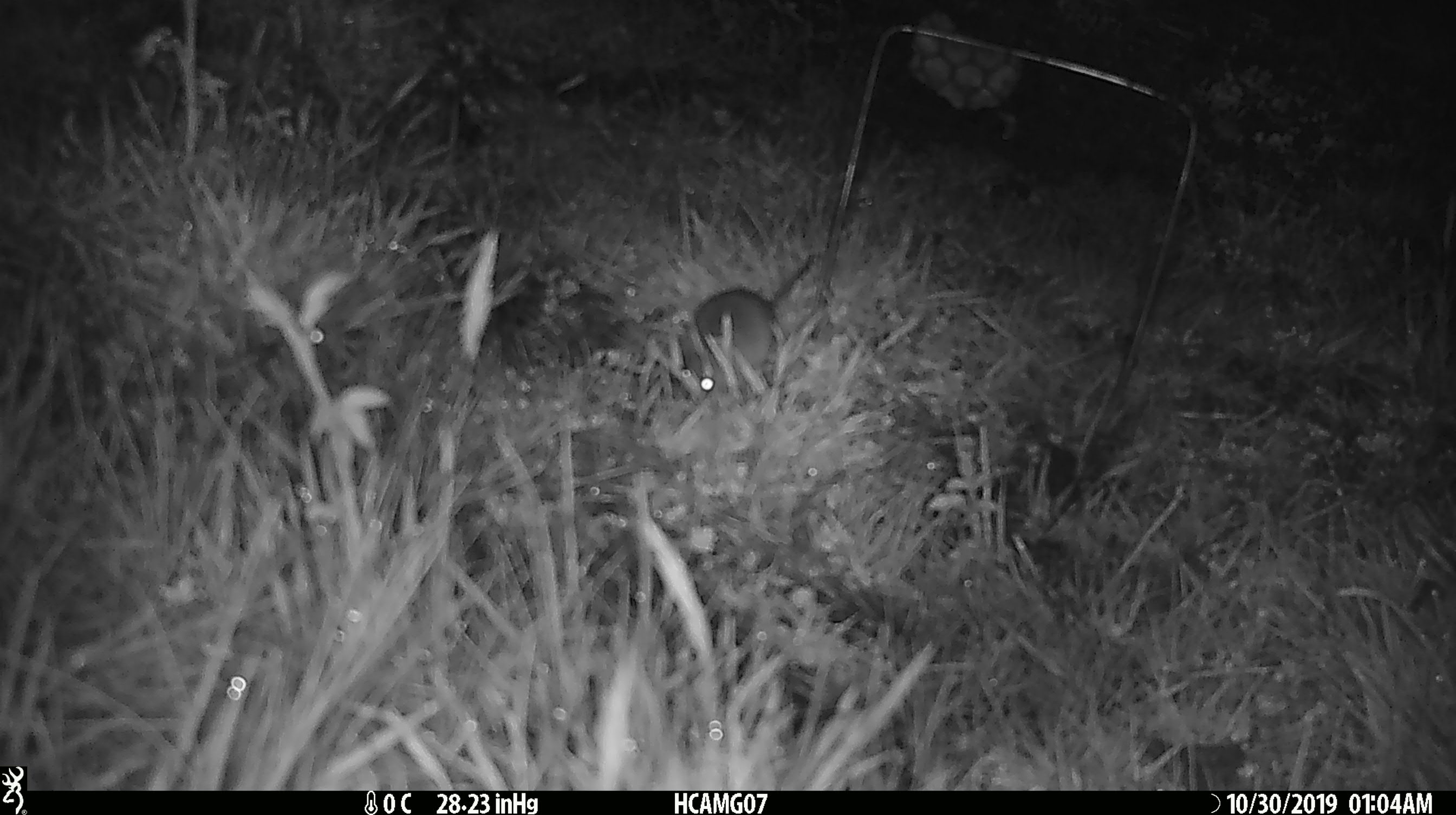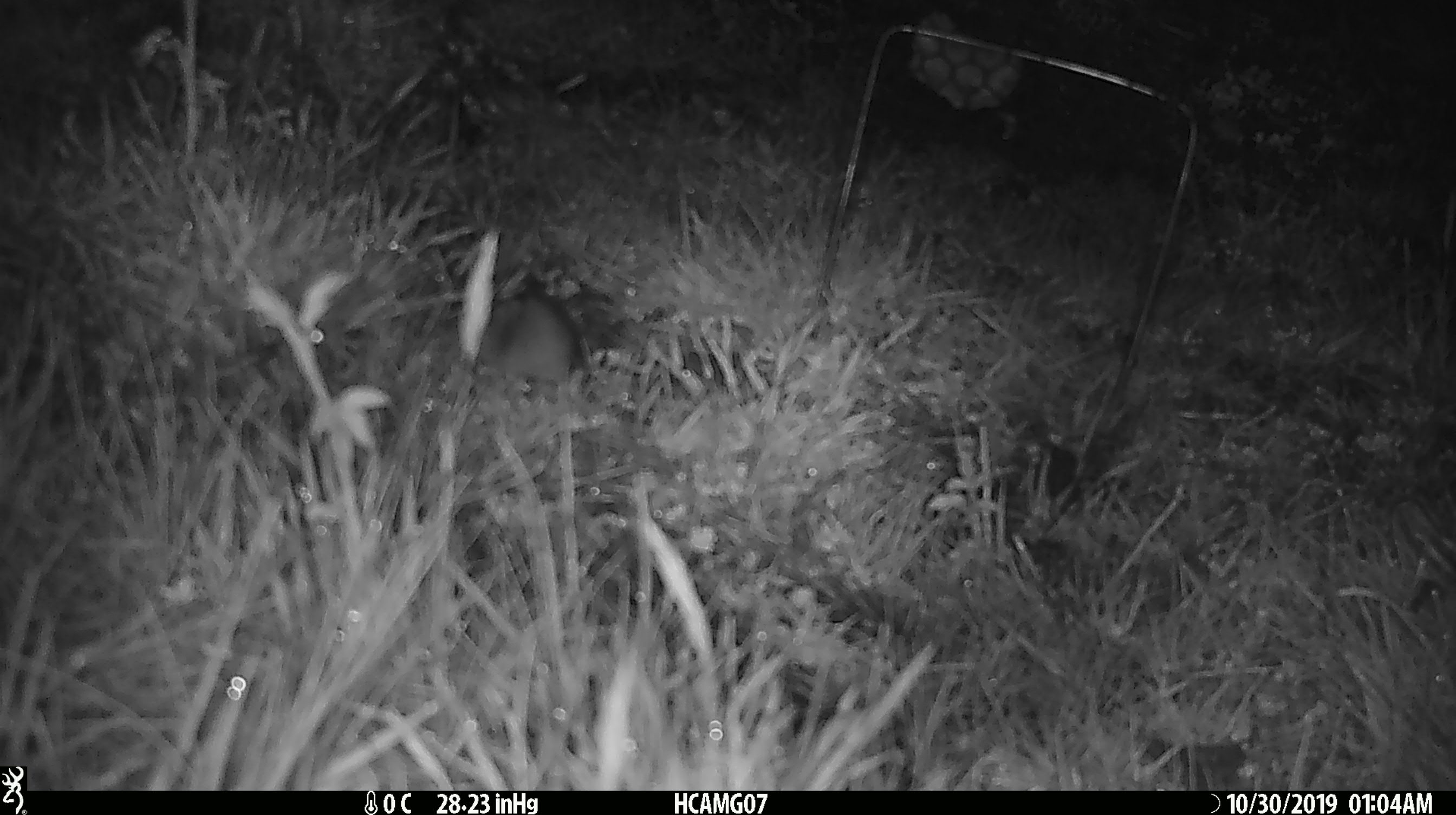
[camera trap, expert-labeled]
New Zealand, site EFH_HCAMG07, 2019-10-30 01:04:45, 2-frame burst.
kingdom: Animalia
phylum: Chordata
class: Mammalia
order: Rodentia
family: Muridae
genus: Mus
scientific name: Mus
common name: mouse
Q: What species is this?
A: Mouse (Mus).